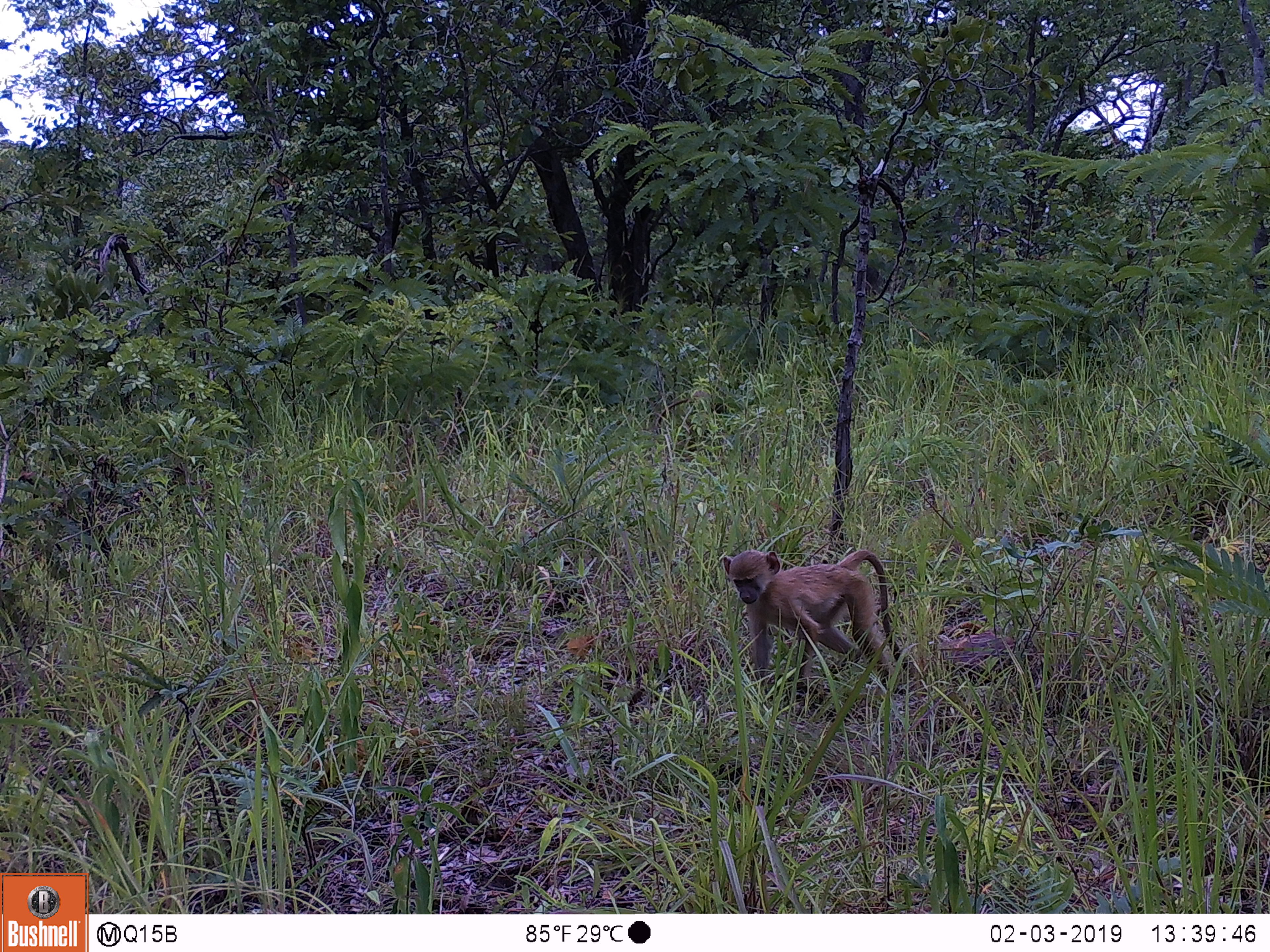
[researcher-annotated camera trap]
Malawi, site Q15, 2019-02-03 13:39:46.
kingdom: Animalia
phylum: Chordata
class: Mammalia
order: Primates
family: Cercopithecidae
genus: Papio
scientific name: Papio cynocephalus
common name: yellow baboon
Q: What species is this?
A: Yellow baboon (Papio cynocephalus).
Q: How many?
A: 1.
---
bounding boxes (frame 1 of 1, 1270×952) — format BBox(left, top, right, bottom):
yellow baboon: BBox(722, 528, 922, 724)